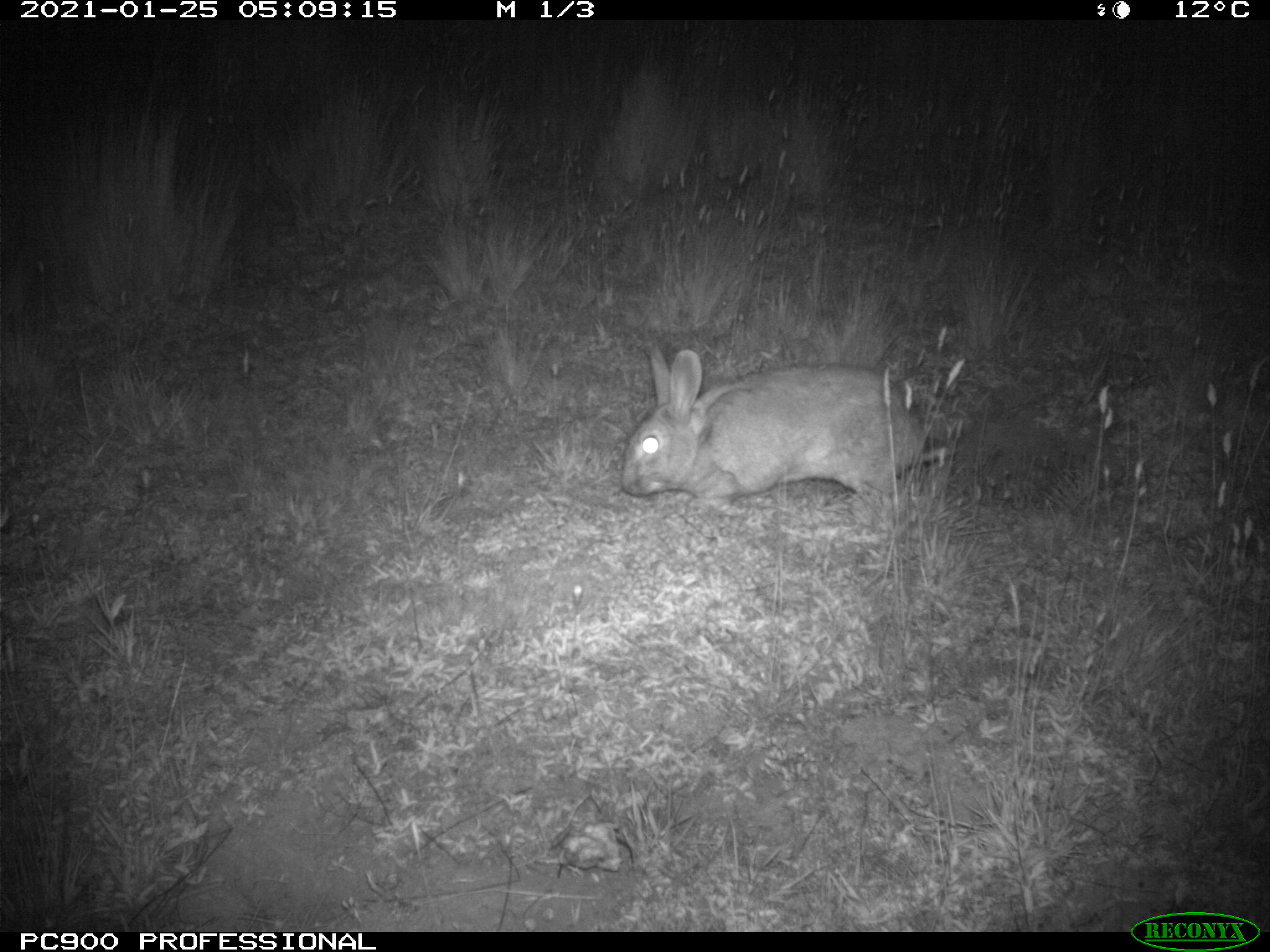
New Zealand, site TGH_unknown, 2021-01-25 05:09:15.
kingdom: Animalia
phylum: Chordata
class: Mammalia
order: Lagomorpha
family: Leporidae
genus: Oryctolagus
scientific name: Oryctolagus cuniculus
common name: european rabbit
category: rabbit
Rabbit (european rabbit) (Oryctolagus cuniculus).